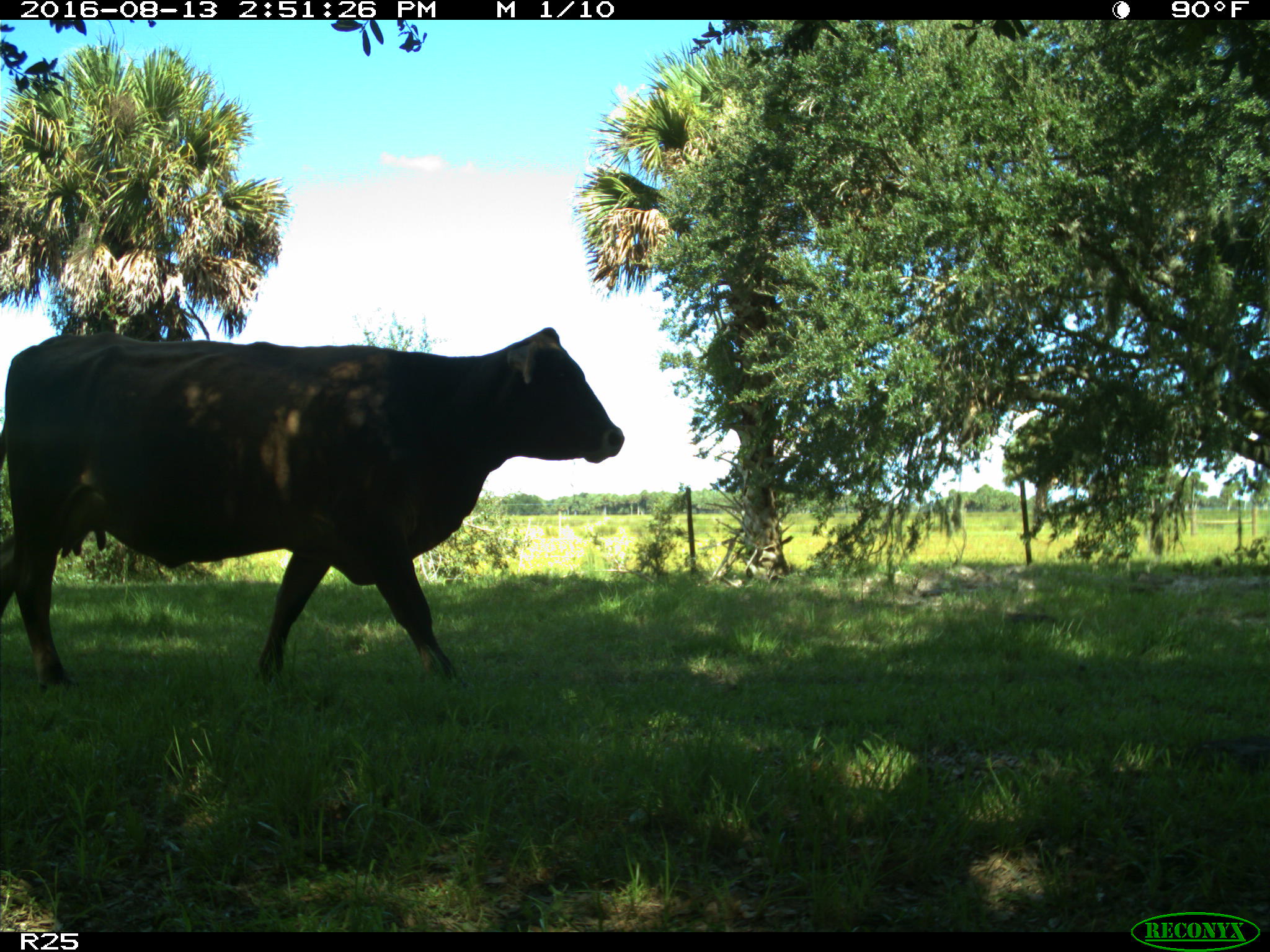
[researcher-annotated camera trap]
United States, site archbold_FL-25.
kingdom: Animalia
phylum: Chordata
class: Mammalia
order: Artiodactyla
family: Bovidae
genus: Bos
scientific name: Bos taurus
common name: domestic cow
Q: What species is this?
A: Bos taurus (domestic cow).